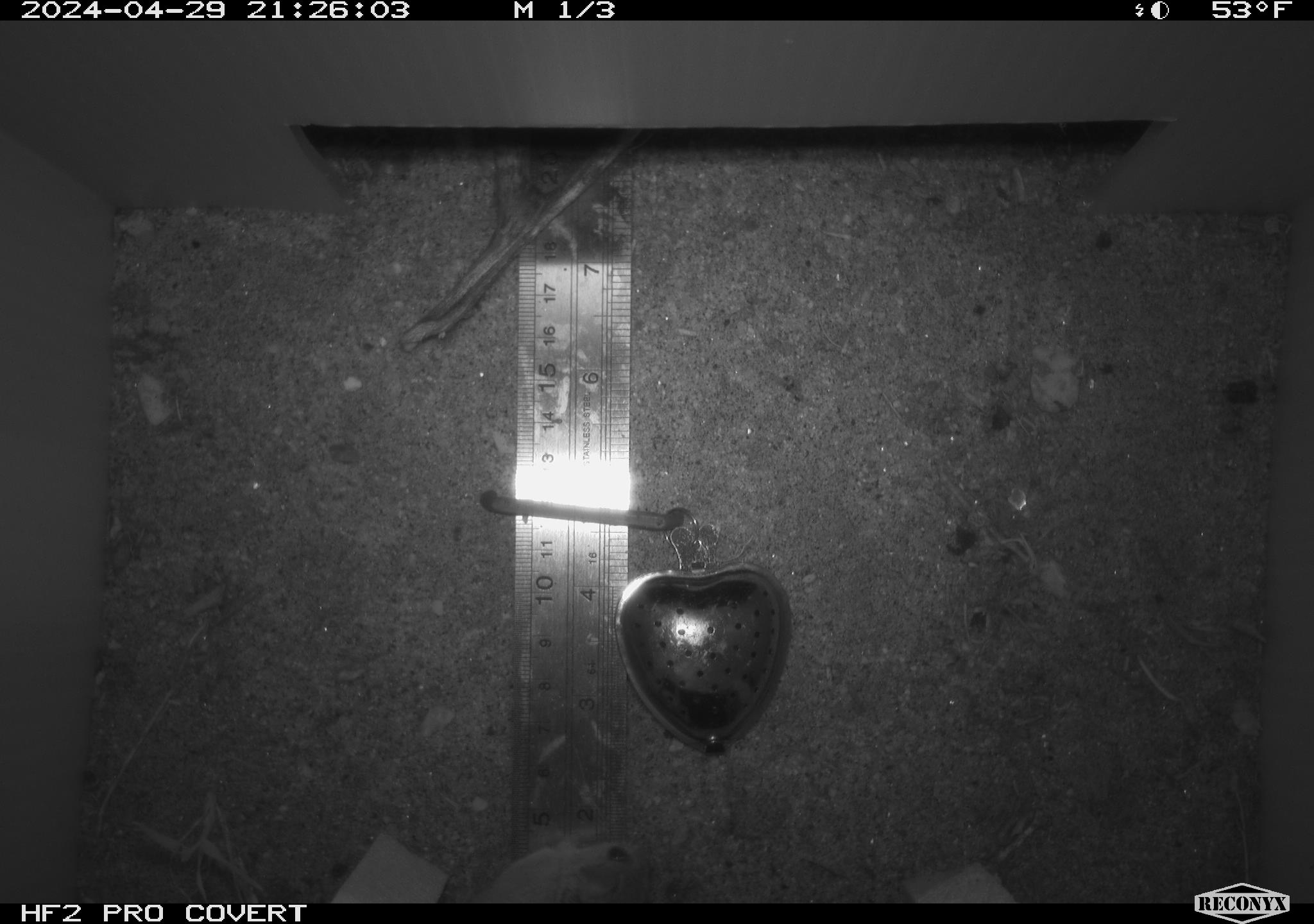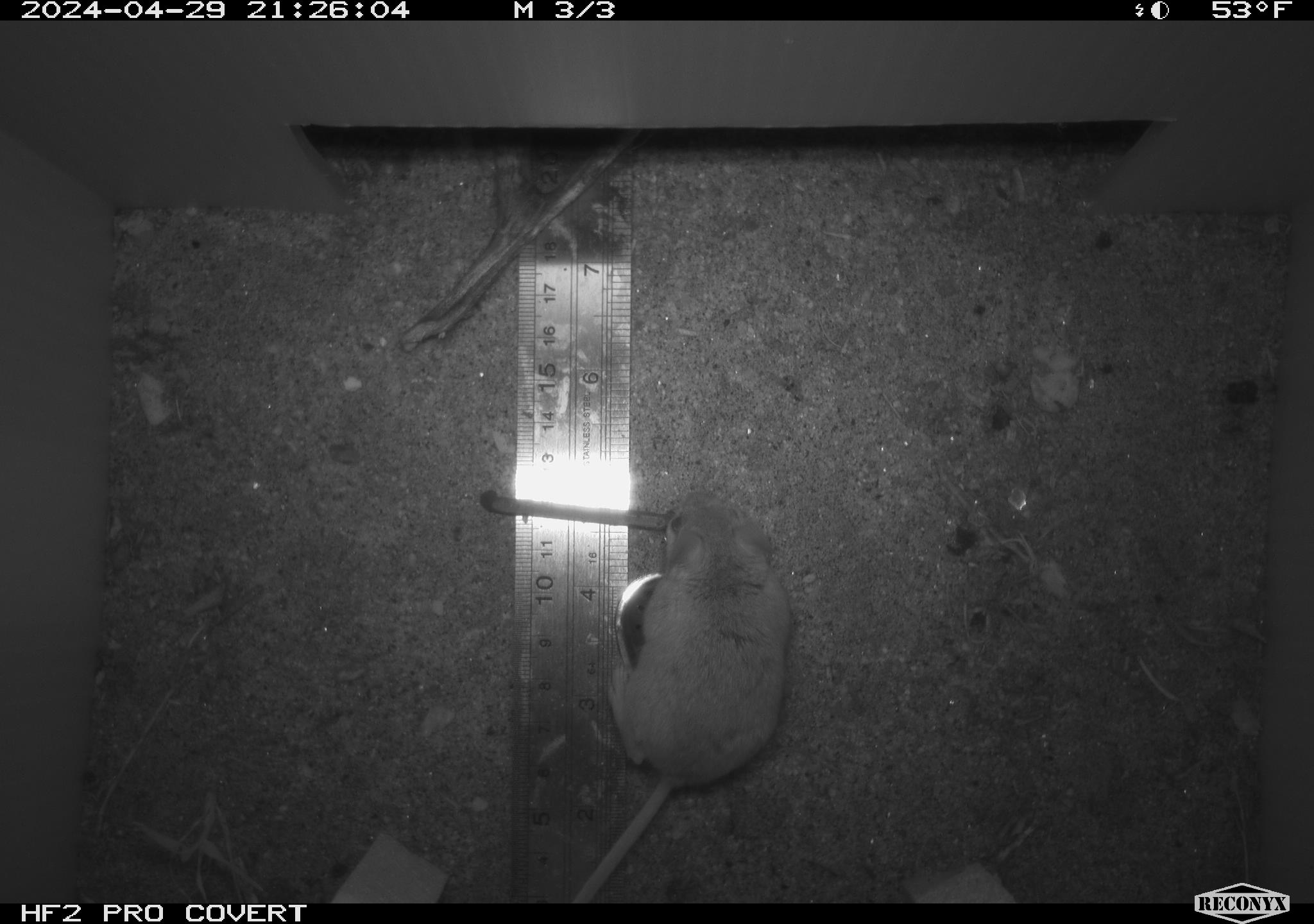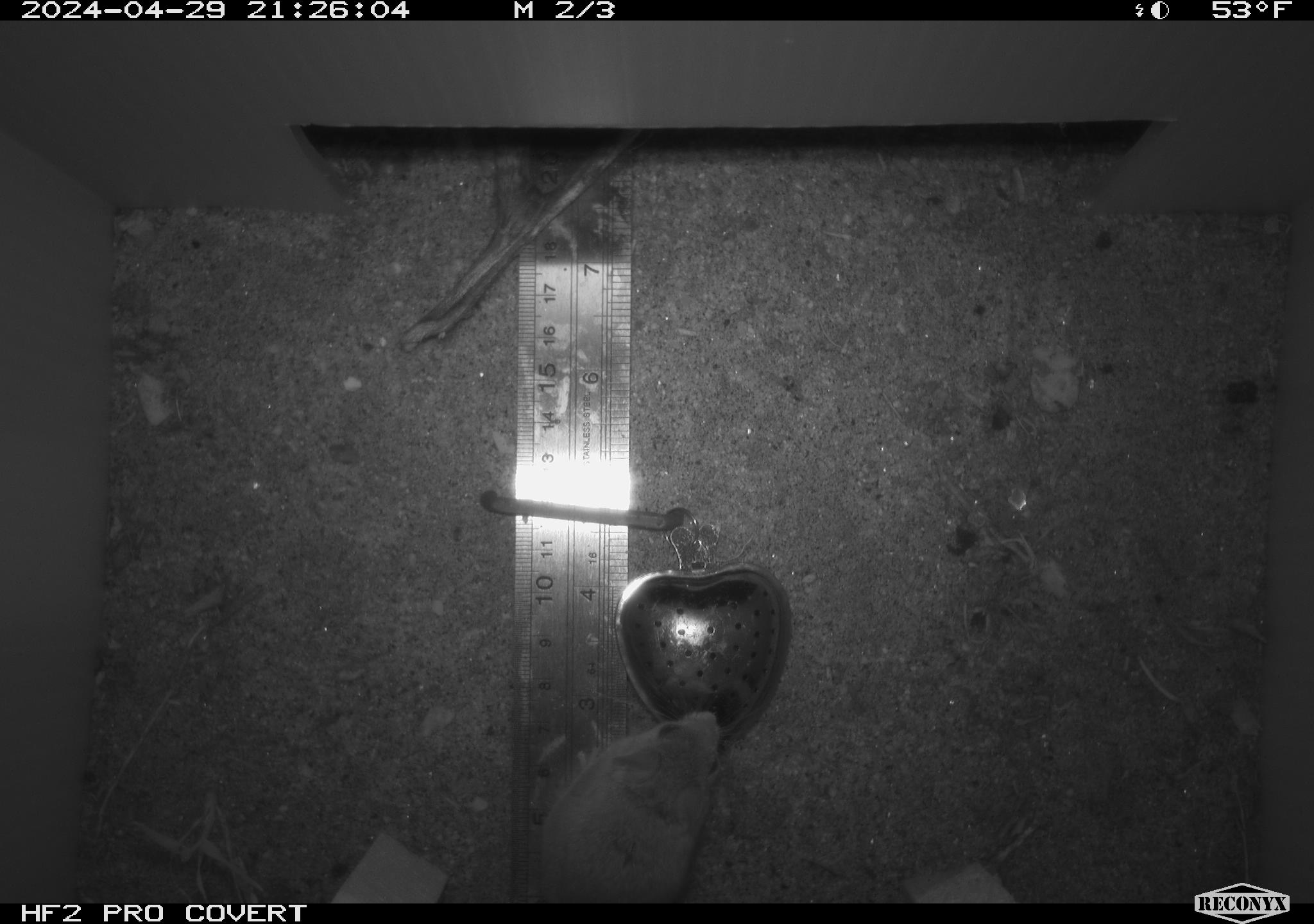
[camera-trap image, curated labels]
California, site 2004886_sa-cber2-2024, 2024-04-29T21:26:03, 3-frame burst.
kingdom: Animalia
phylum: Chordata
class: Mammalia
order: Rodentia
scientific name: Rodentia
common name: mouse species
Mouse species (Rodentia).